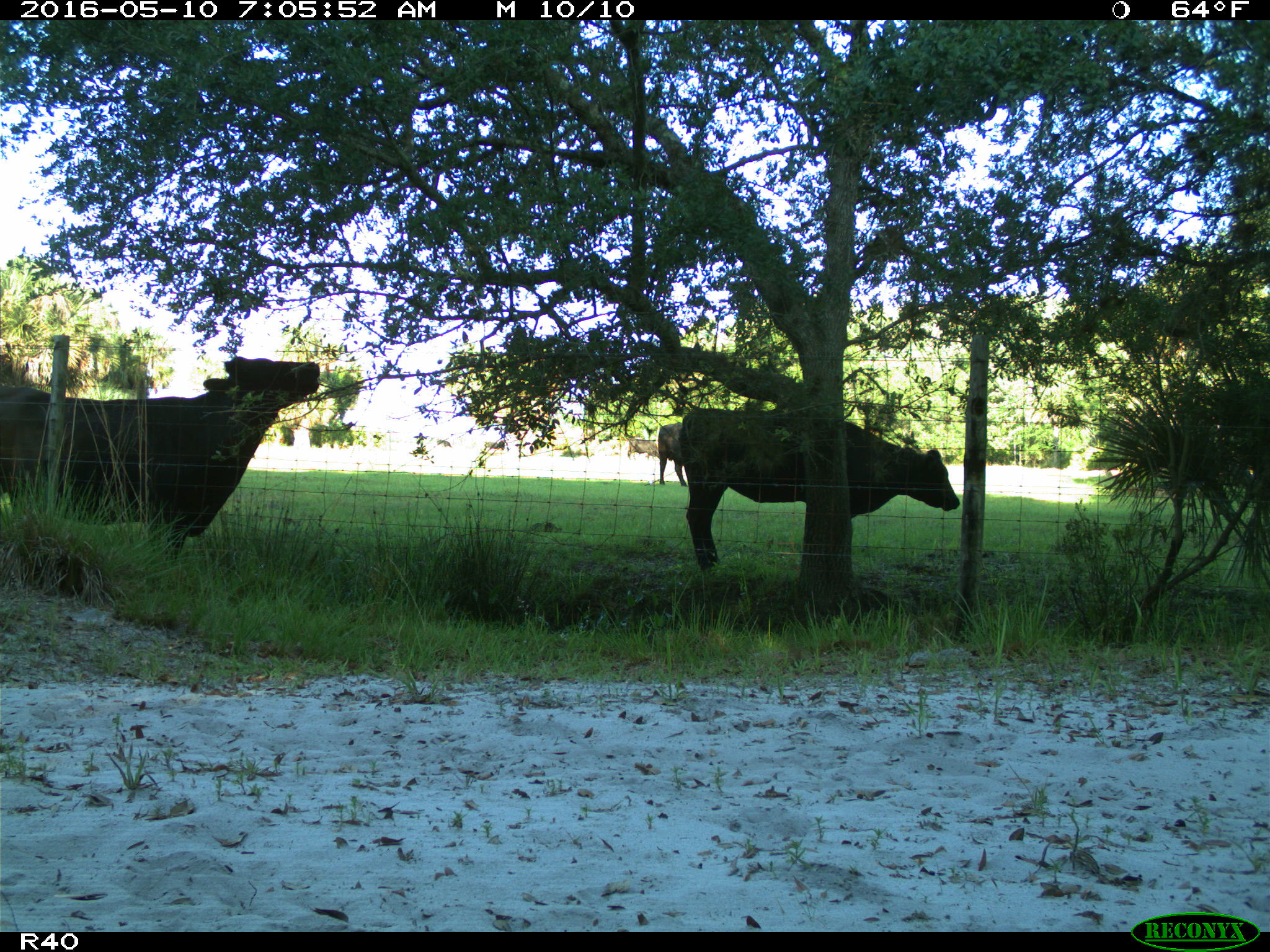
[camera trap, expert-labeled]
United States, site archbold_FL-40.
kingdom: Animalia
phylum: Chordata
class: Mammalia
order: Artiodactyla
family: Bovidae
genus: Bos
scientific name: Bos taurus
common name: domestic cow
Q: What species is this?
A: Bos taurus (domestic cow).